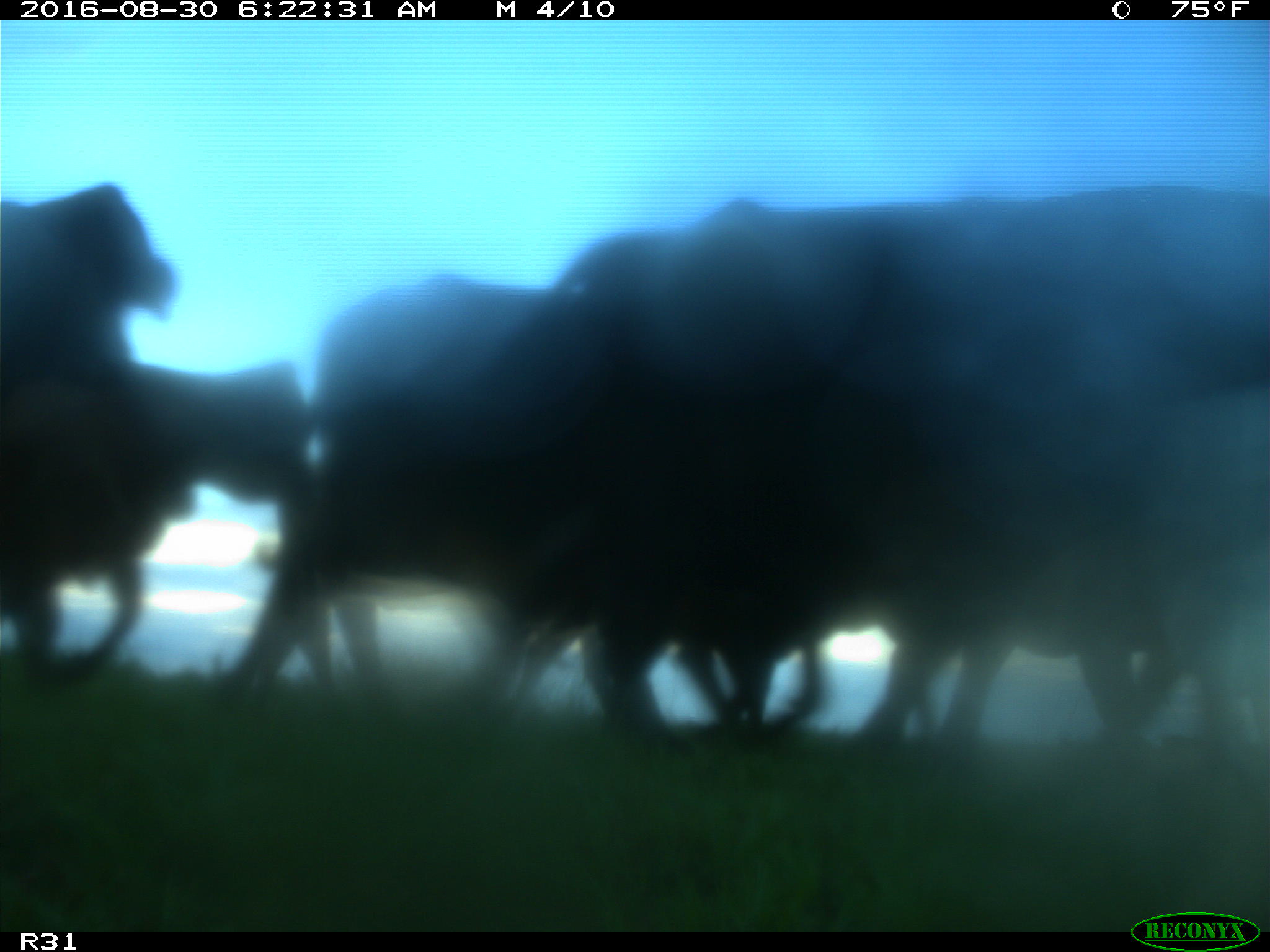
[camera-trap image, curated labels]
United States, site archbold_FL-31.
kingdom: Animalia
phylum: Chordata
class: Mammalia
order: Artiodactyla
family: Bovidae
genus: Bos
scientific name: Bos taurus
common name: domestic cow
Bos taurus (domestic cow).